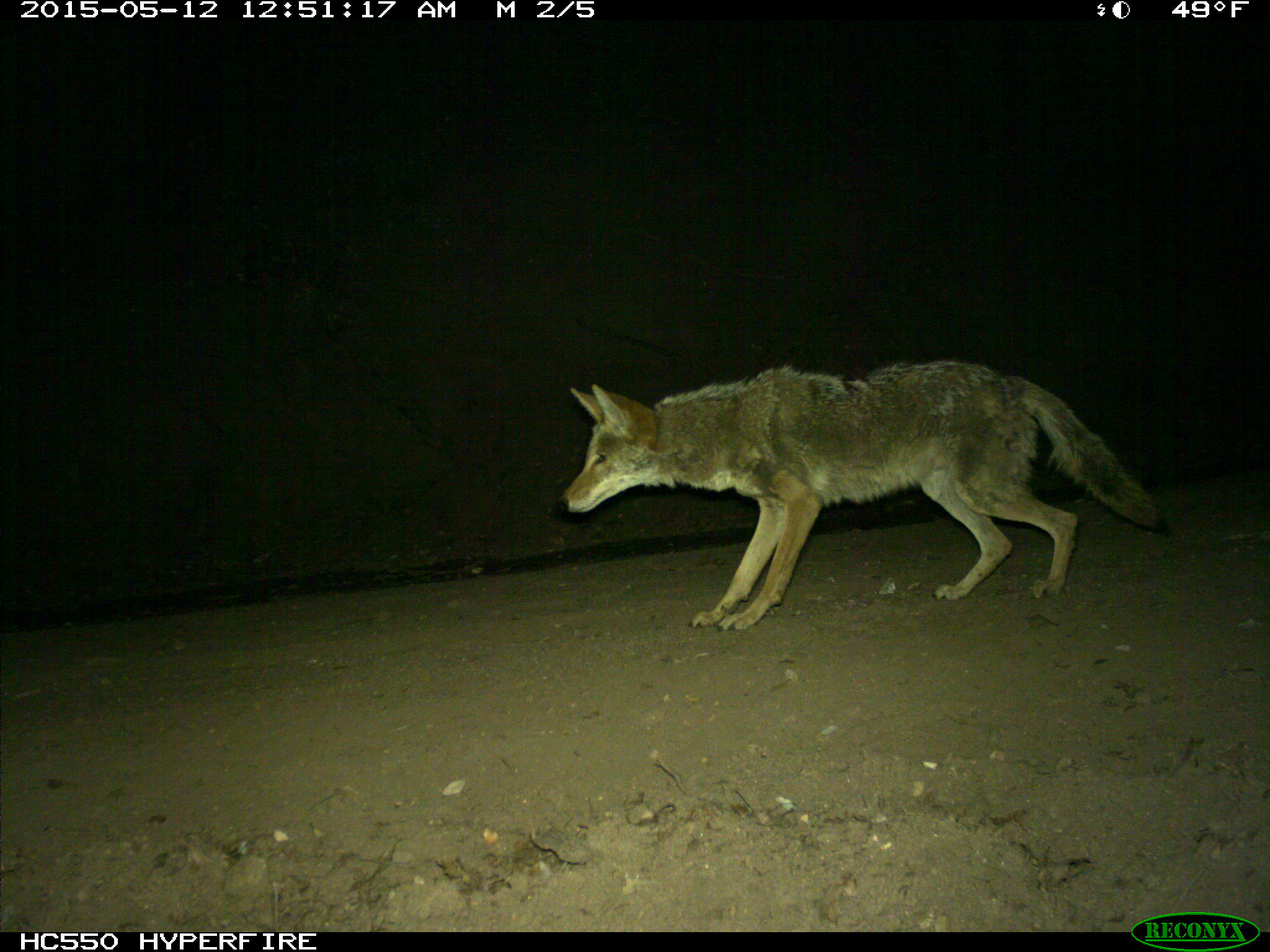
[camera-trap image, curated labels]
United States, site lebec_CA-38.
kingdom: Animalia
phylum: Chordata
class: Mammalia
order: Carnivora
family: Canidae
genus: Canis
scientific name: Canis latrans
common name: coyote